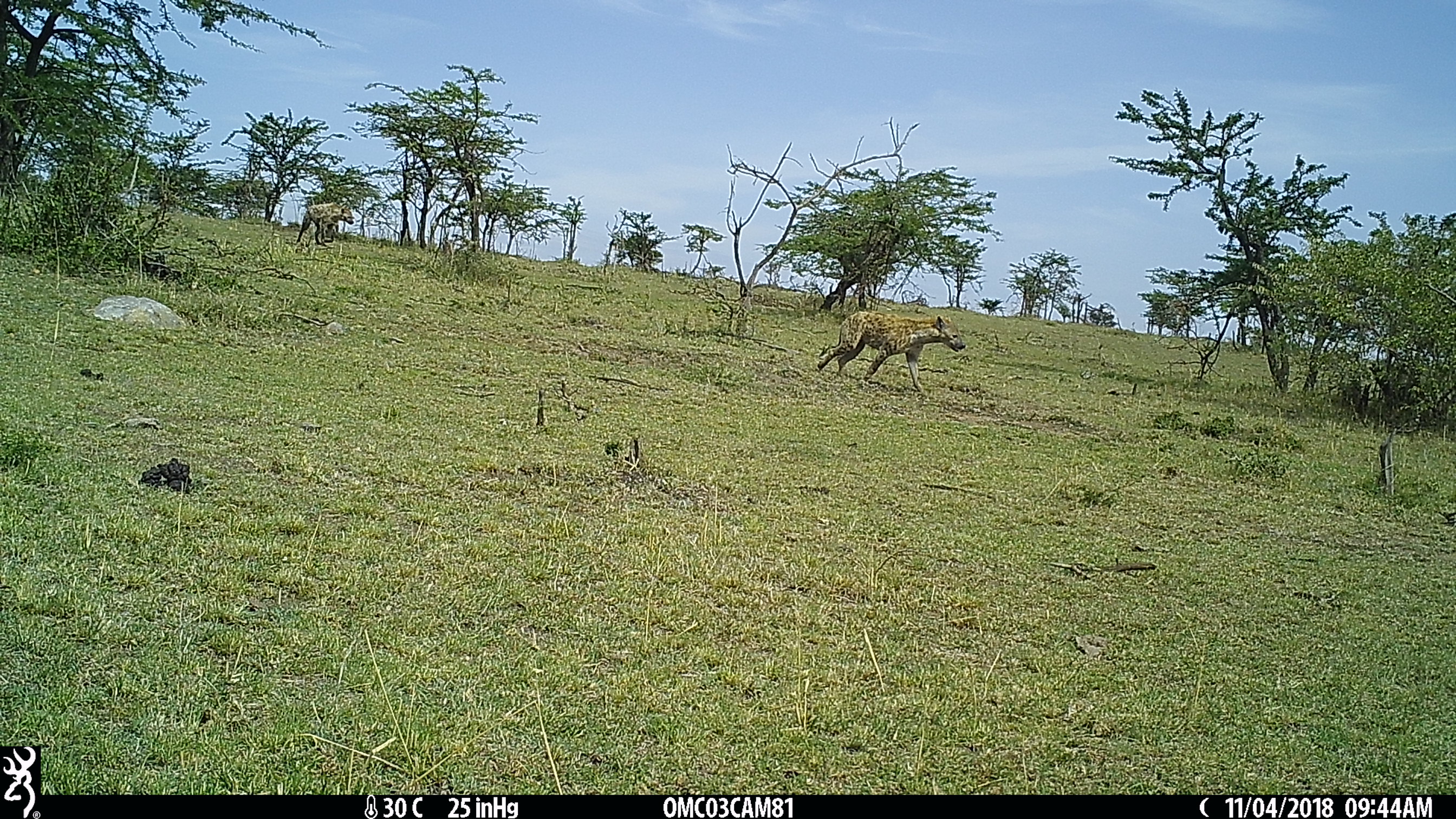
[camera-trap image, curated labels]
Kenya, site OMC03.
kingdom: Animalia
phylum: Chordata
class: Mammalia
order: Carnivora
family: Hyaenidae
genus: Crocuta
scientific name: Crocuta crocuta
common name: spotted hyena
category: hyena spotted